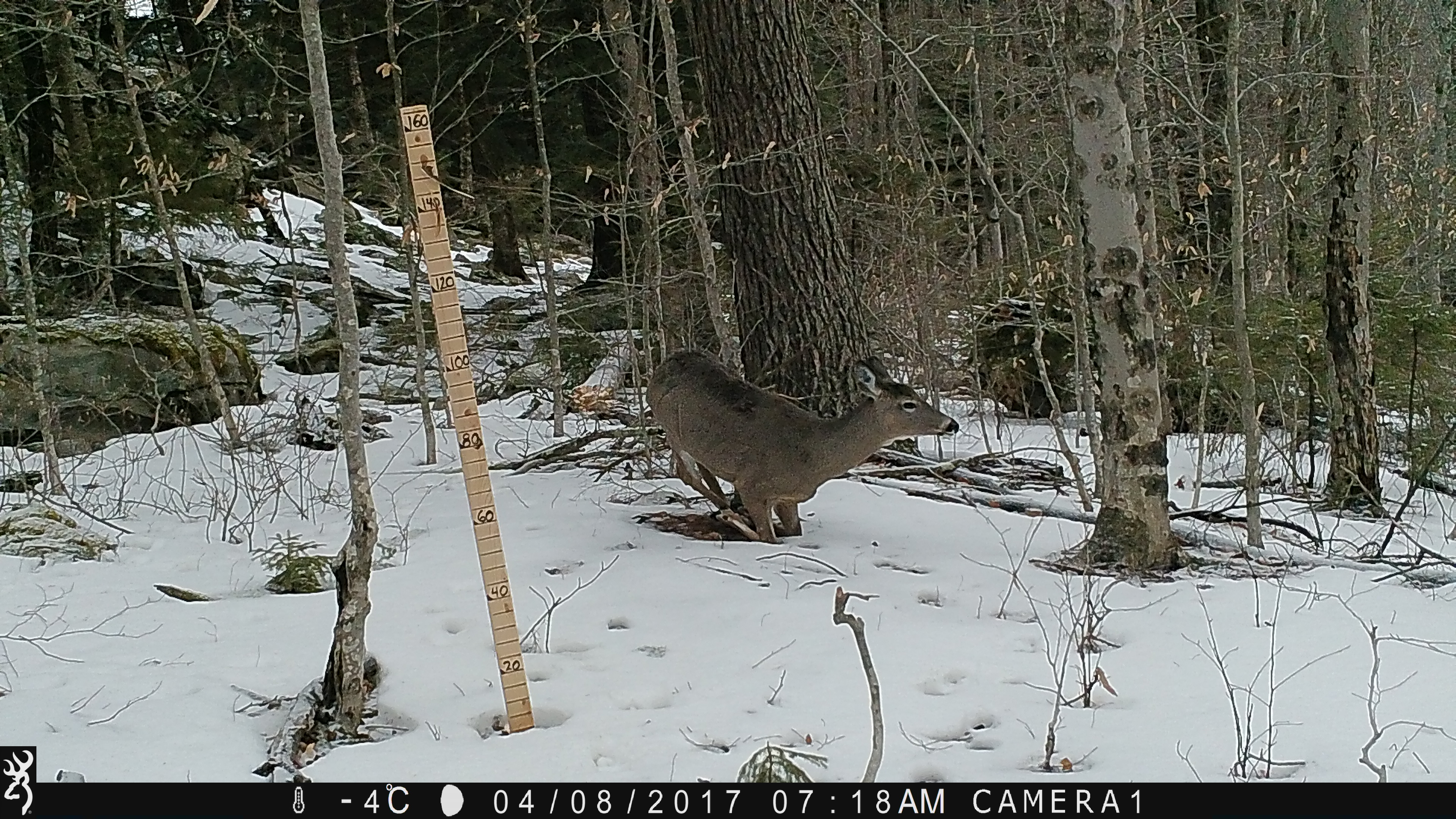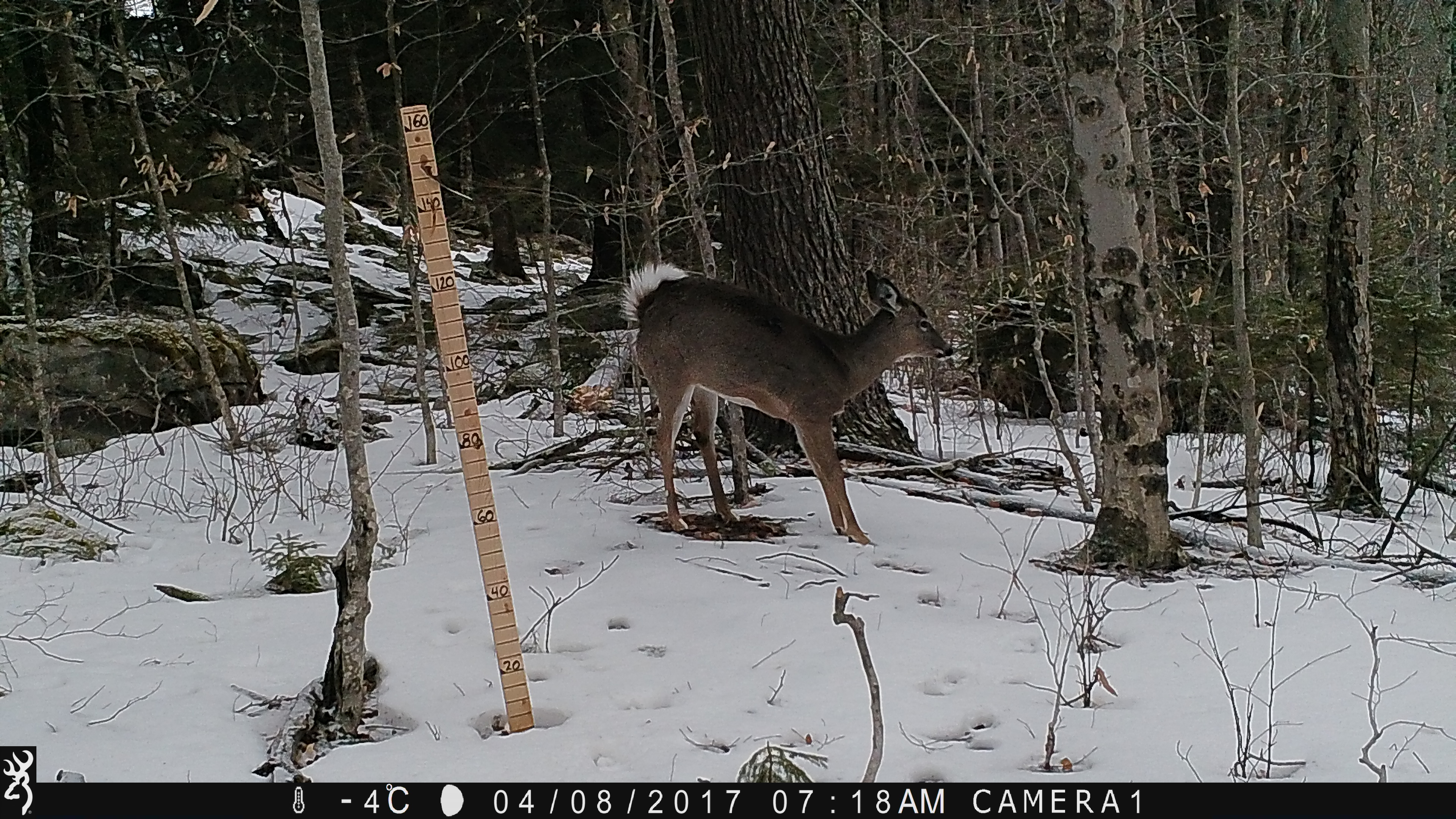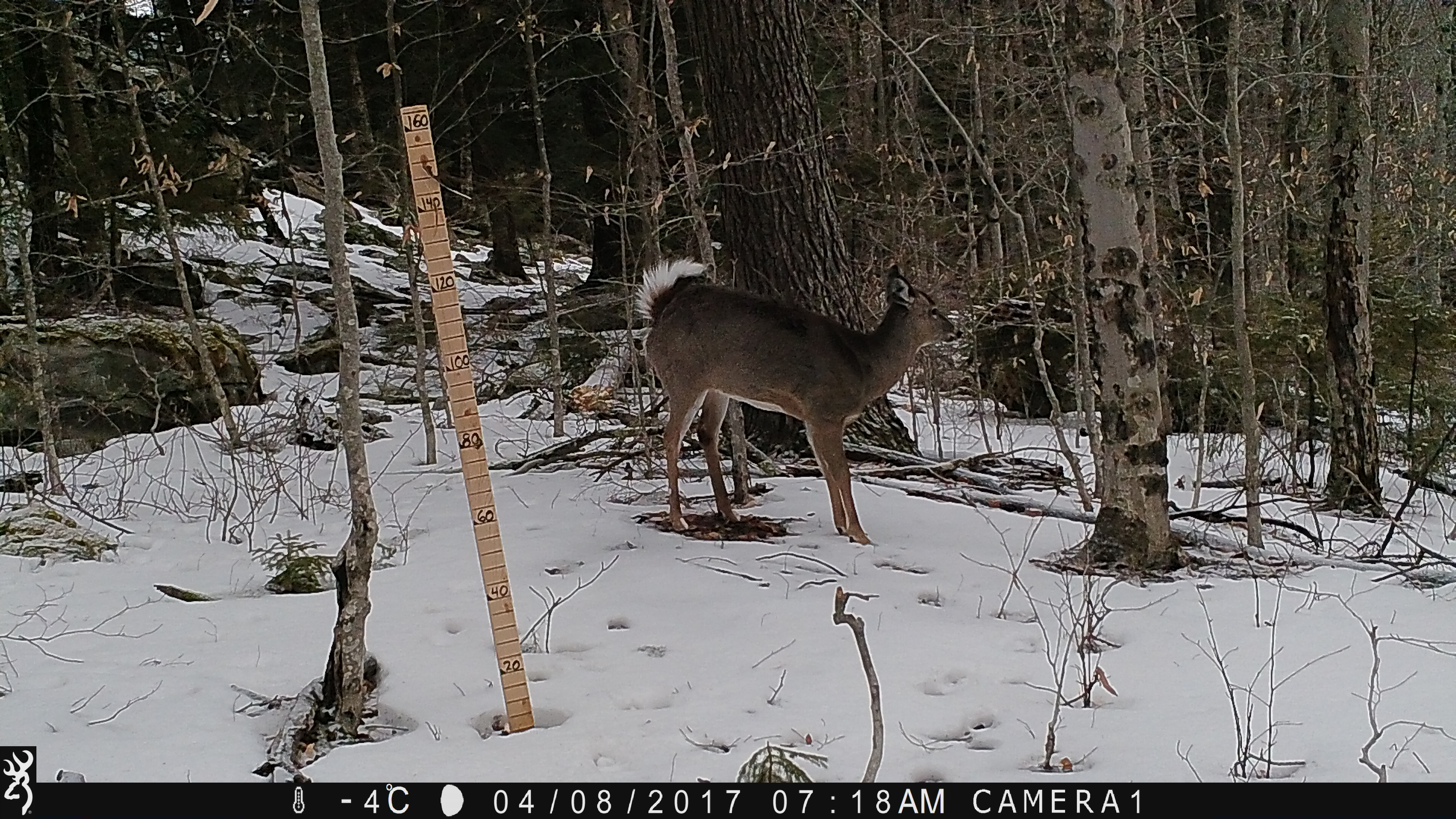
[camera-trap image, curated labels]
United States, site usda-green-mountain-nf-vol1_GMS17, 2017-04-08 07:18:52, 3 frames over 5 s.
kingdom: Animalia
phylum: Chordata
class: Mammalia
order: Artiodactyla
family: Cervidae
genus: Odocoileus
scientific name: Odocoileus virginianus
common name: white-tailed deer